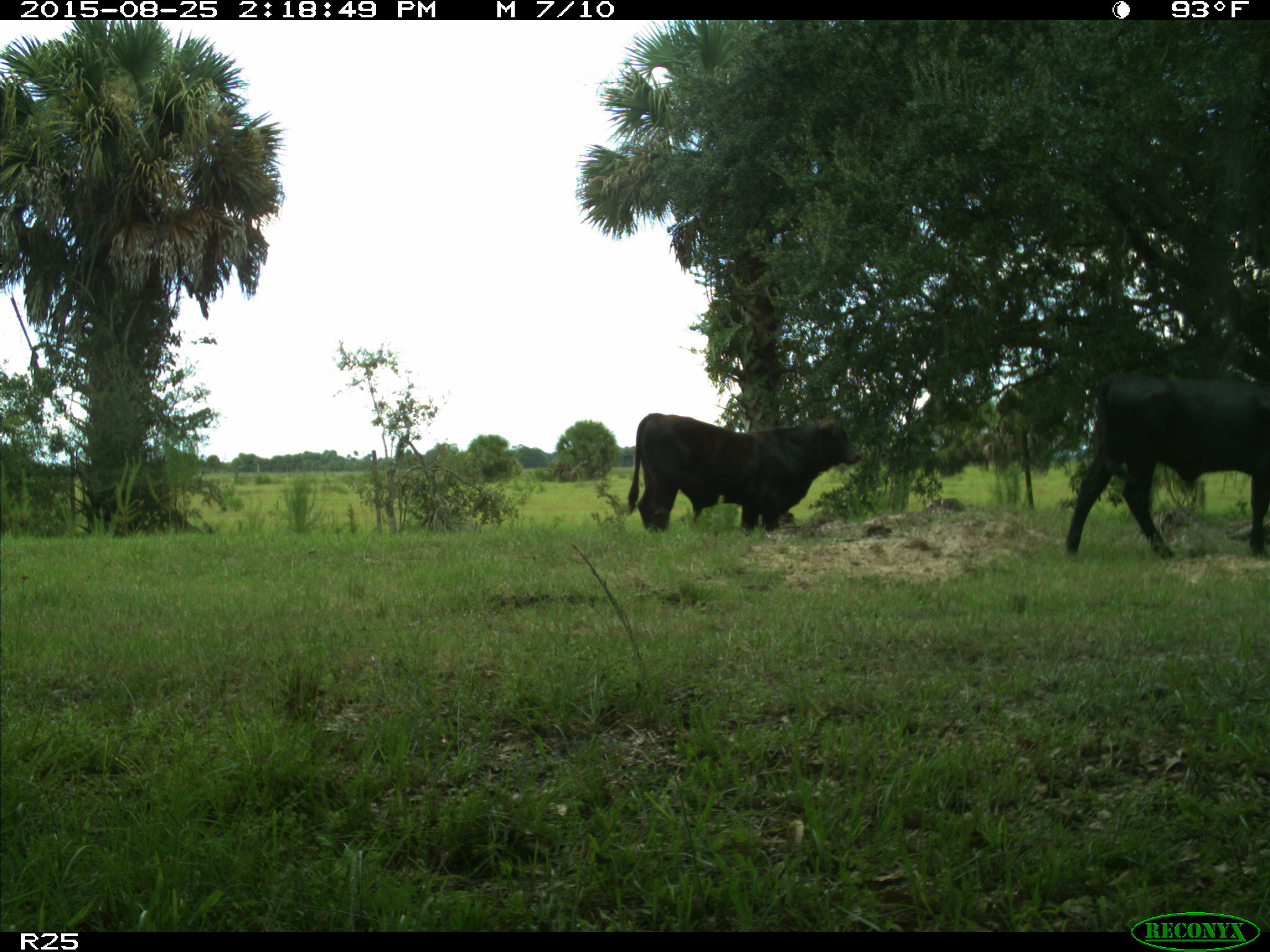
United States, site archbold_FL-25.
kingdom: Animalia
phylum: Chordata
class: Mammalia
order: Artiodactyla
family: Bovidae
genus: Bos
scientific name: Bos taurus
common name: domestic cow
Bos taurus (domestic cow).